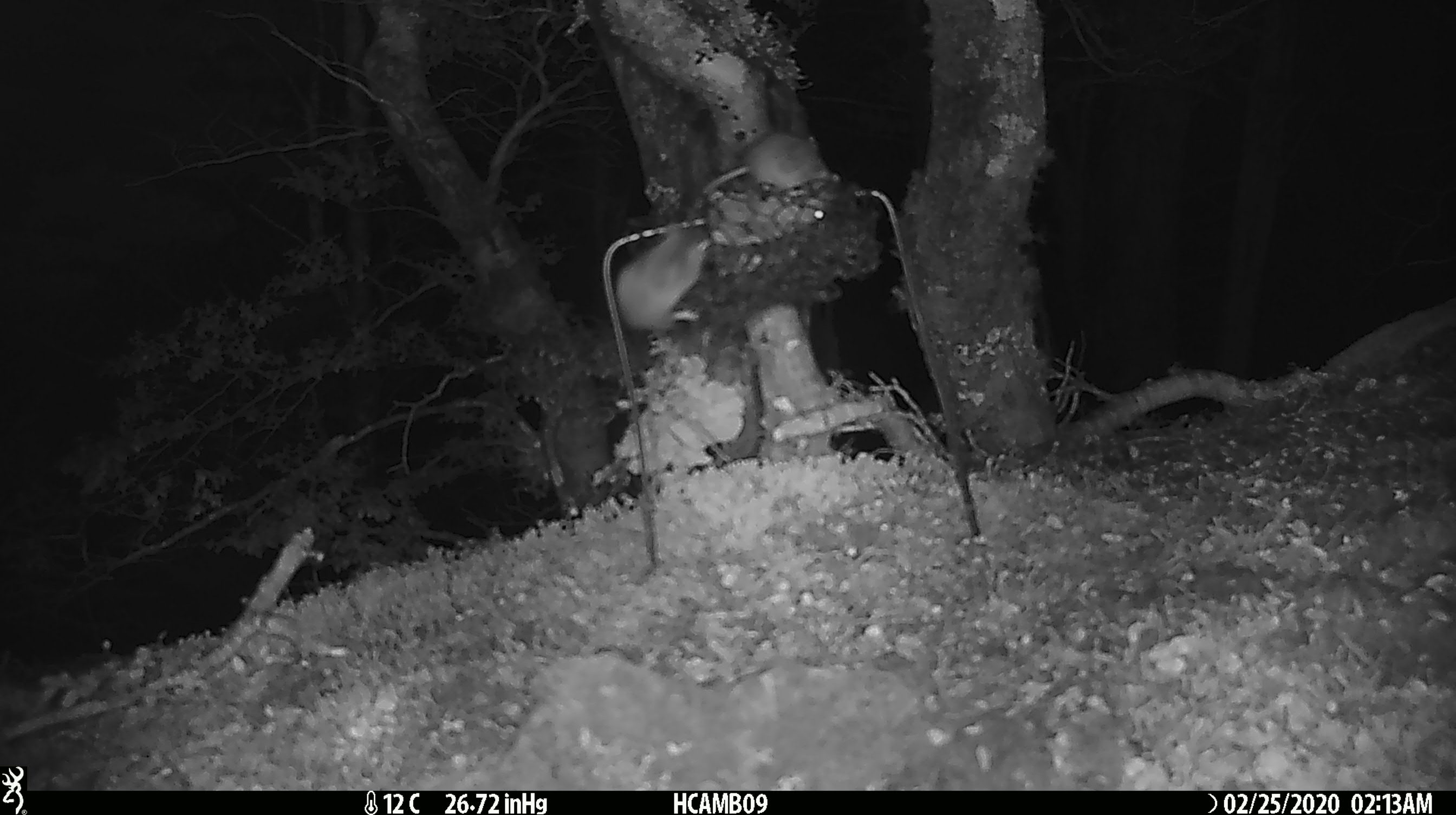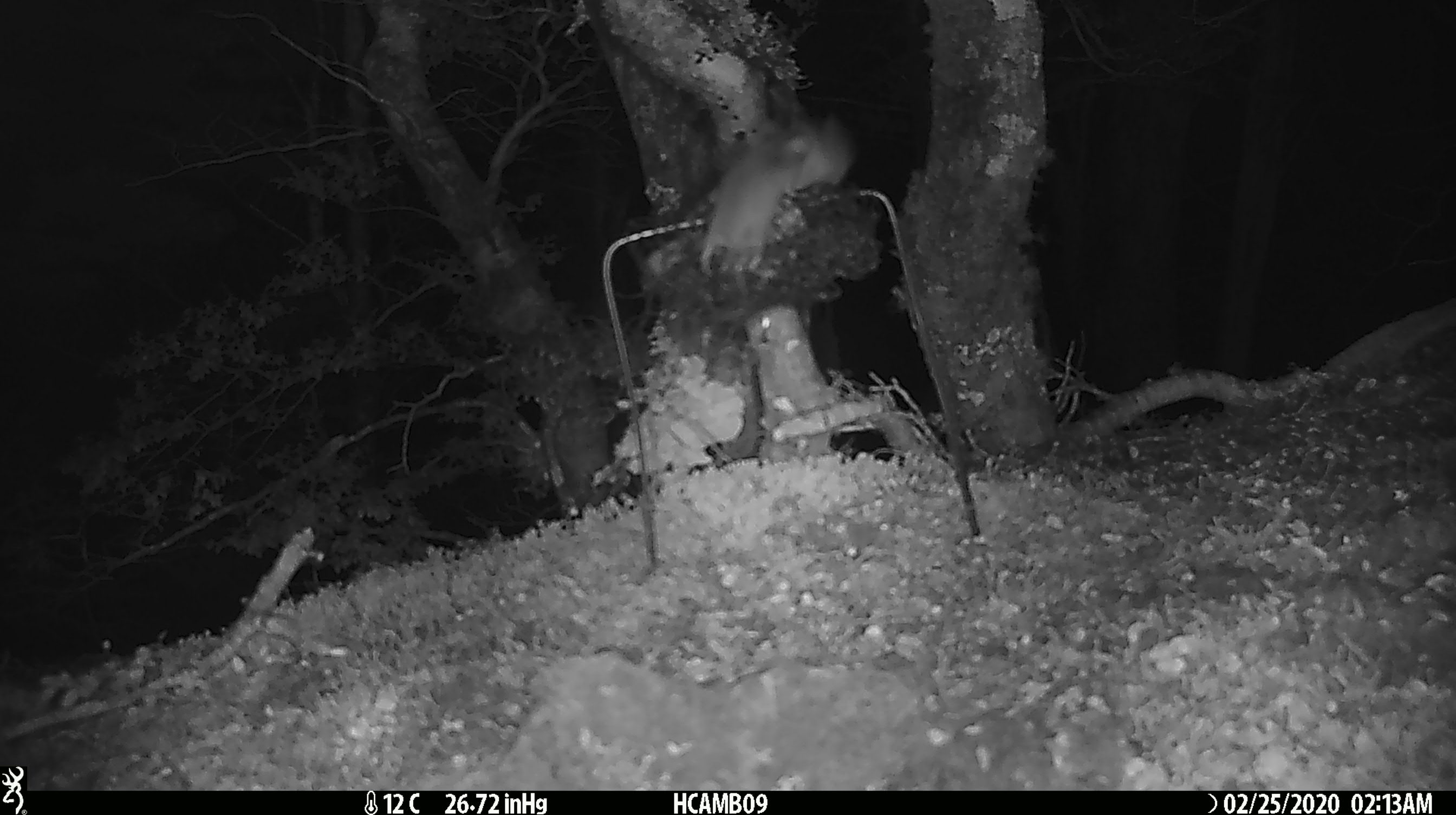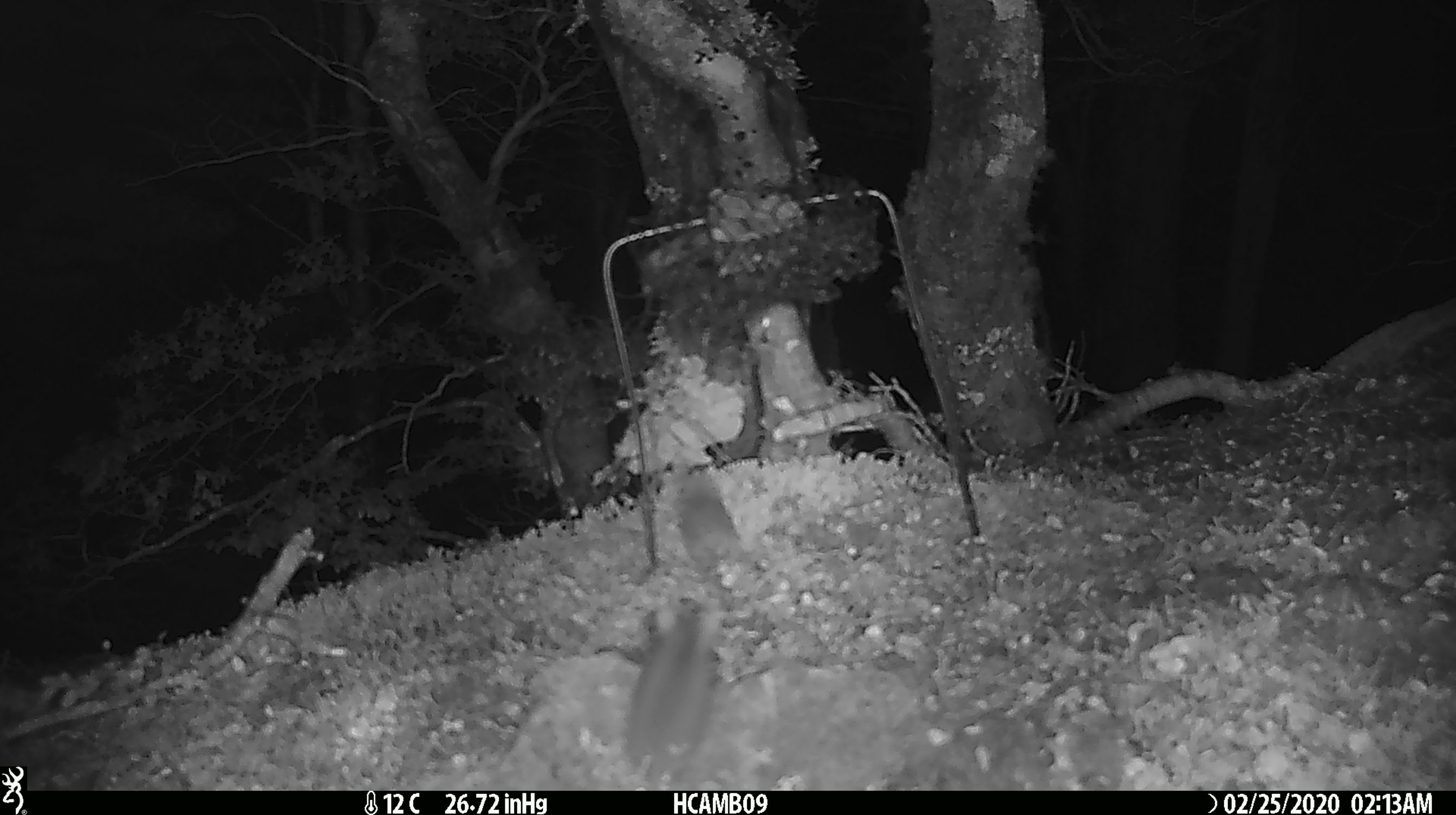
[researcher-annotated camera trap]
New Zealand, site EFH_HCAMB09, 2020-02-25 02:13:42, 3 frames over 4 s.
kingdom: Animalia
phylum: Chordata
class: Mammalia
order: Rodentia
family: Muridae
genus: Mus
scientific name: Mus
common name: mouse